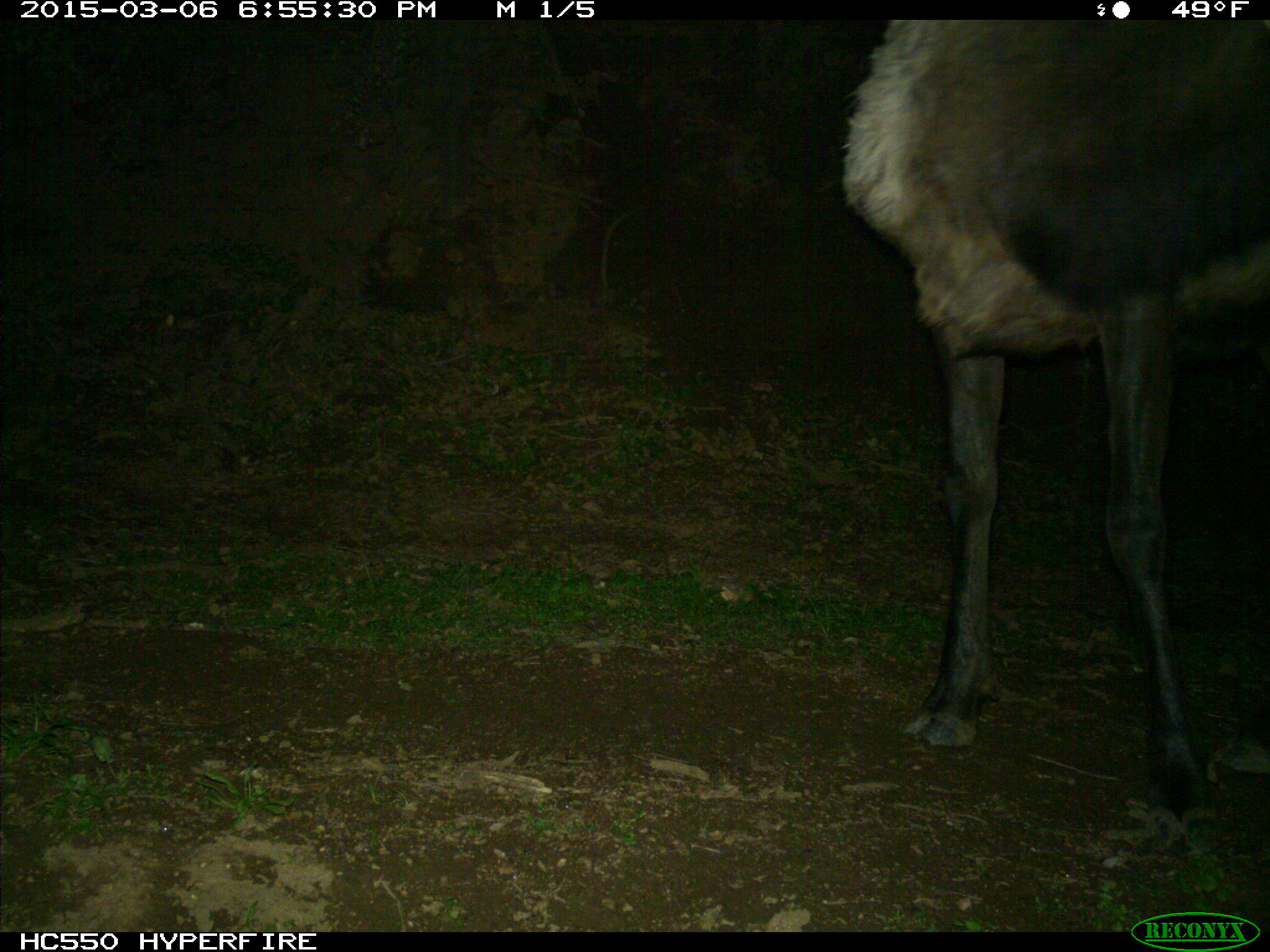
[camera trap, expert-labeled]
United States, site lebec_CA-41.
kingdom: Animalia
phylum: Chordata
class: Mammalia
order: Artiodactyla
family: Cervidae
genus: Cervus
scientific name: Cervus canadensis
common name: elk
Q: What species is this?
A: Cervus canadensis (elk).